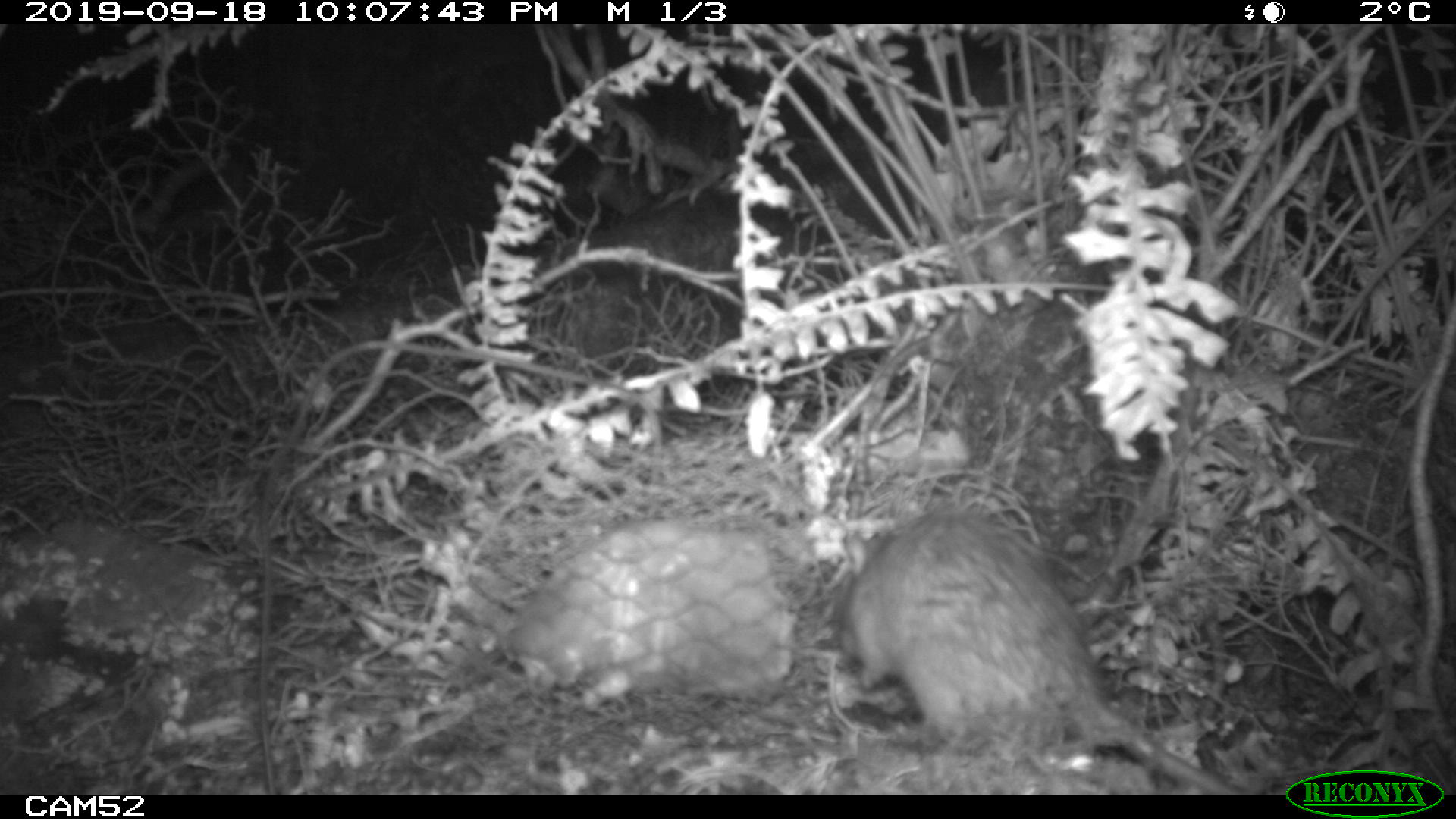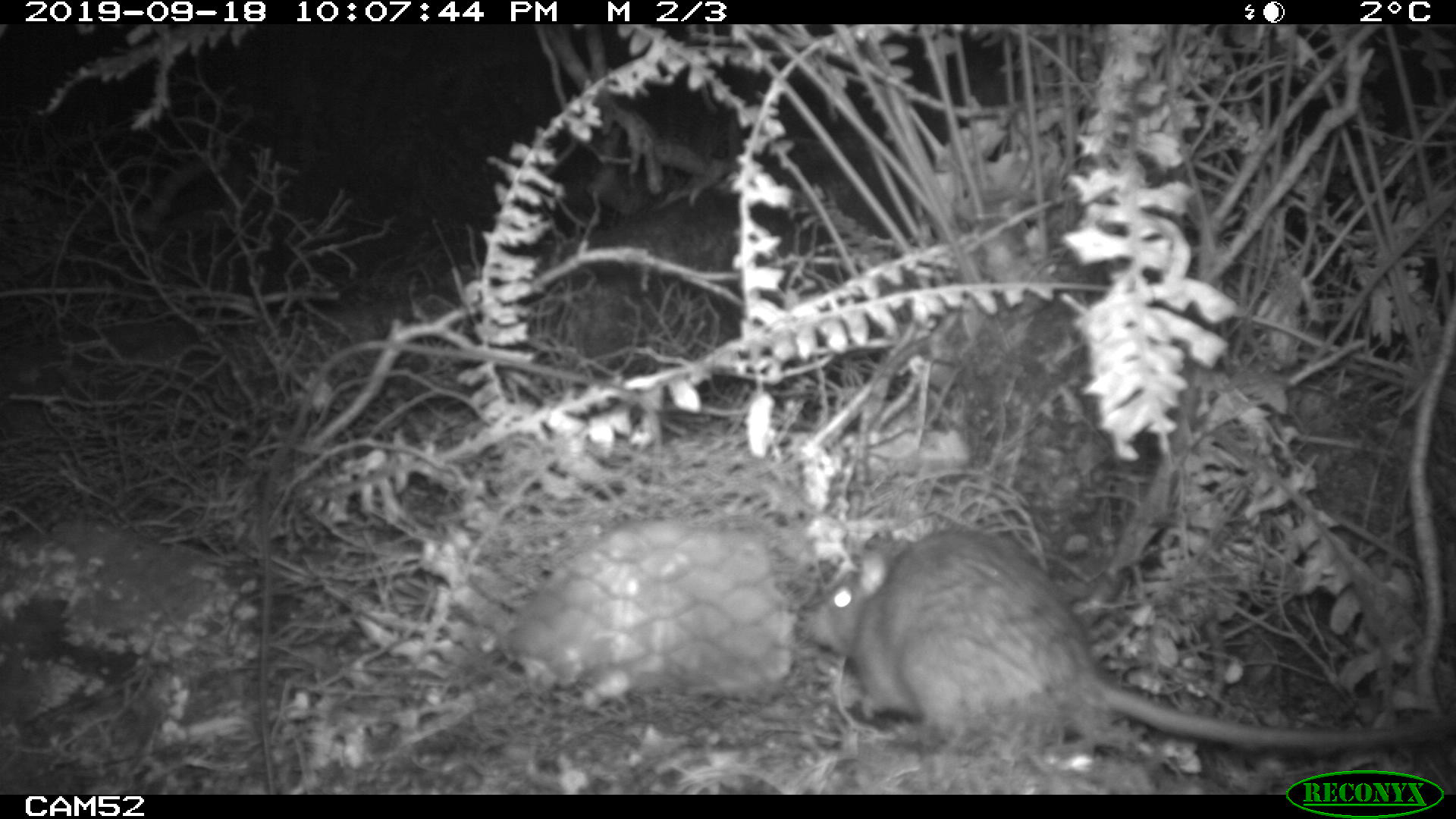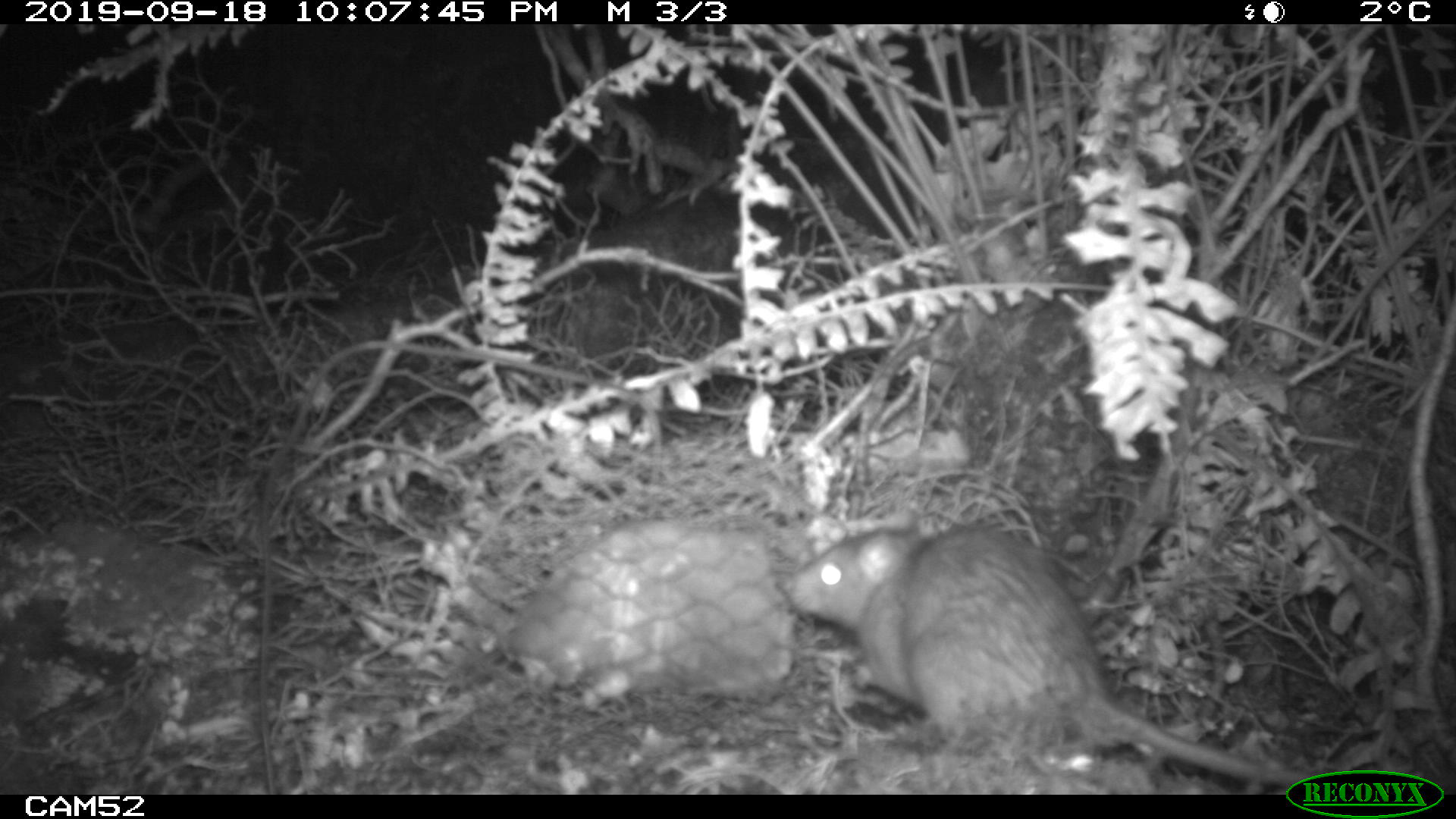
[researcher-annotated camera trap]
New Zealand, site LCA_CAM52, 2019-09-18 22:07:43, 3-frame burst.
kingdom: Animalia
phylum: Chordata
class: Mammalia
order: Rodentia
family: Muridae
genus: Rattus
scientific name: Rattus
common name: rat